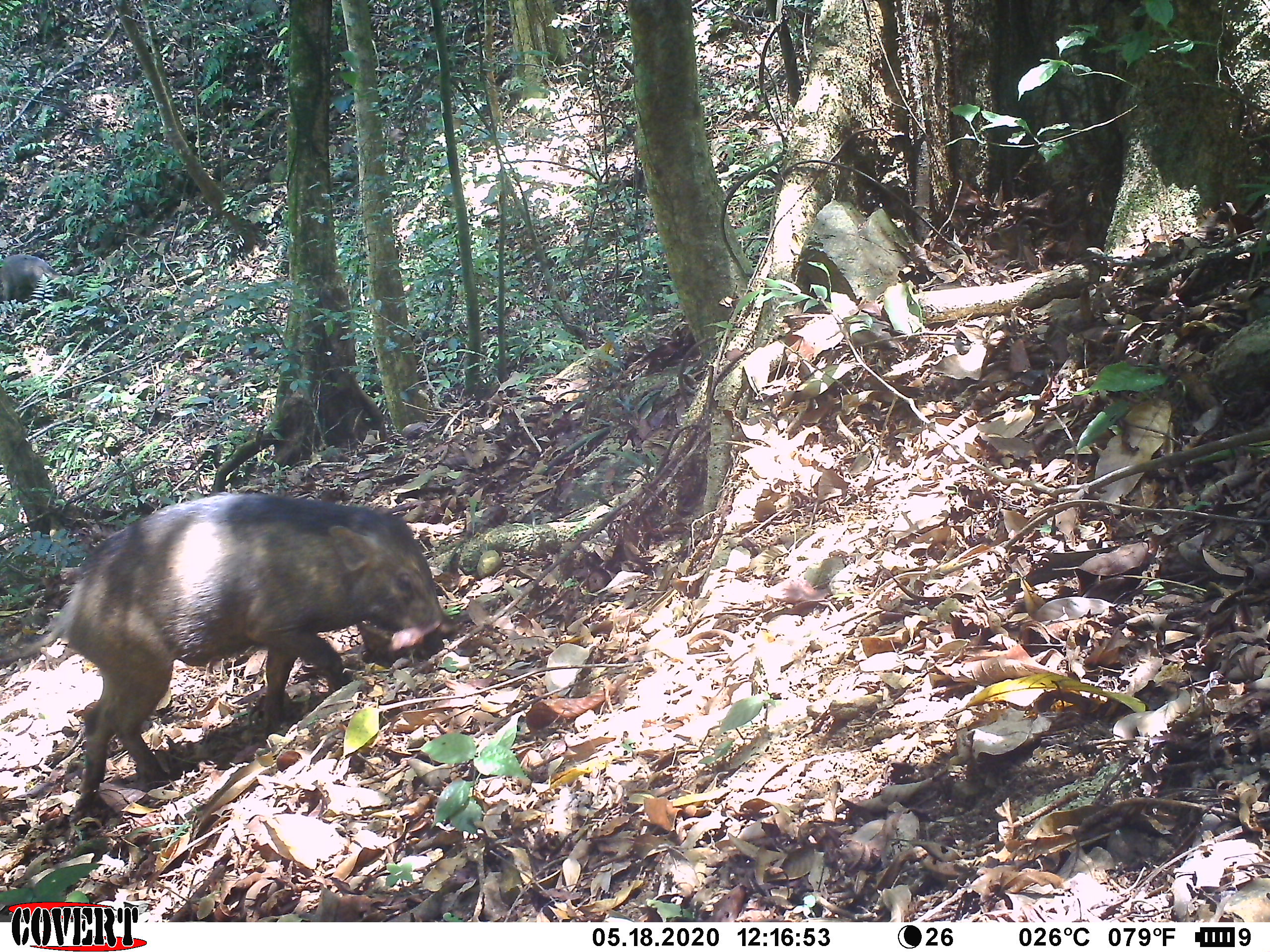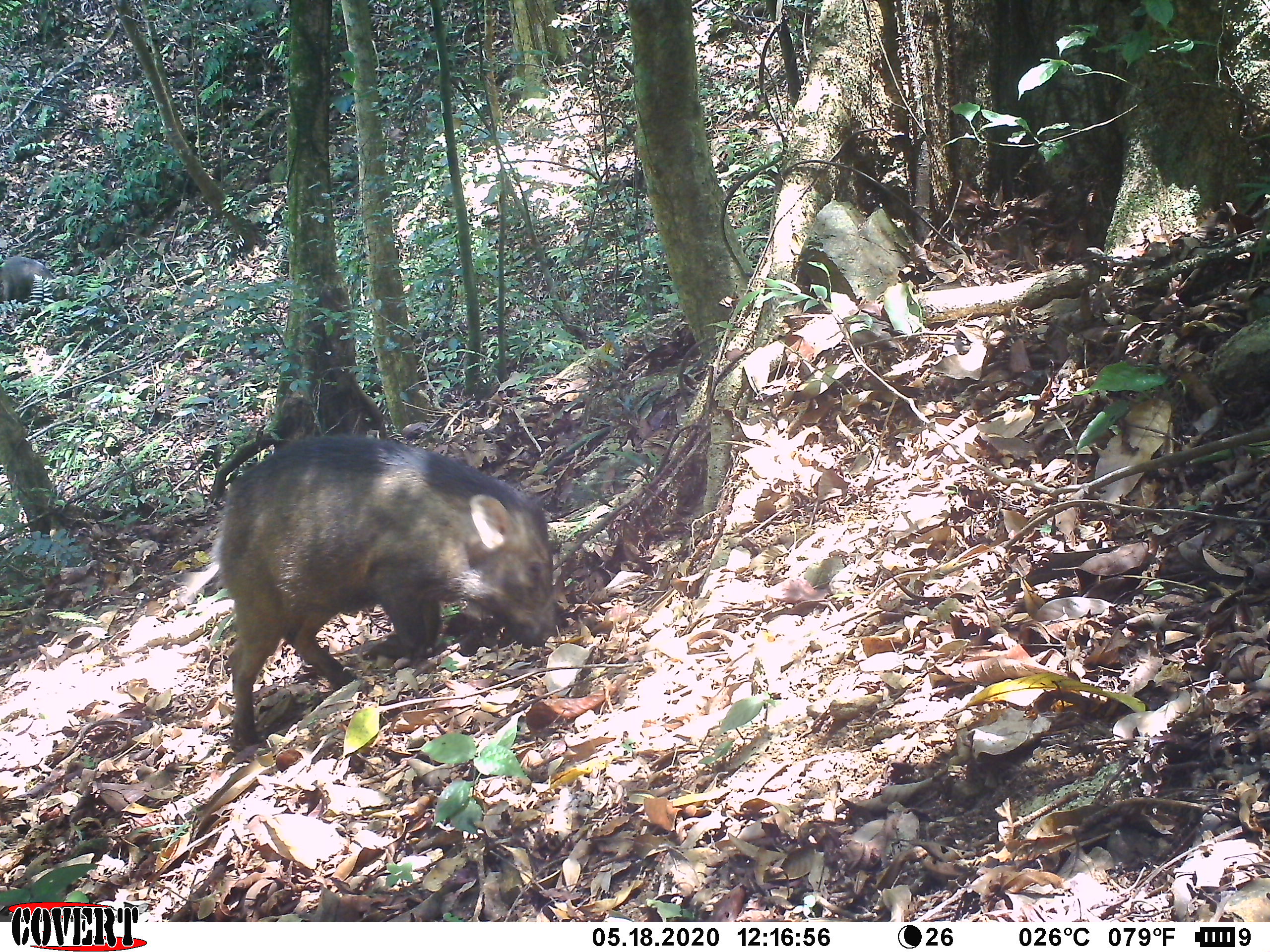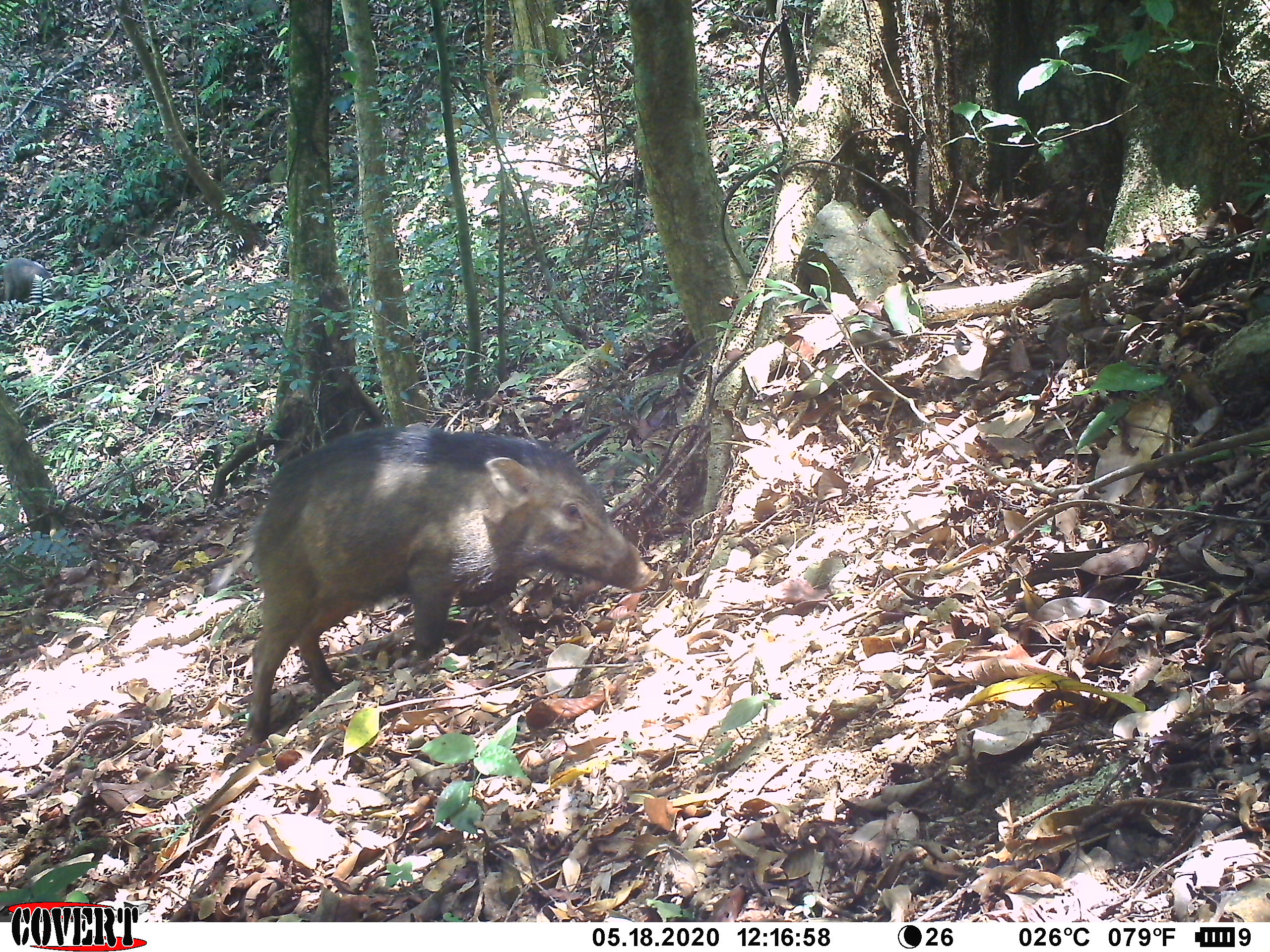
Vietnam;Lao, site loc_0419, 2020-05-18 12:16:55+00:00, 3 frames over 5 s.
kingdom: Animalia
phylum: Chordata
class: Mammalia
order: Artiodactyla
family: Suidae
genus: Sus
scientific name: Sus scrofa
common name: eurasian wild pig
Eurasian wild pig (Sus scrofa). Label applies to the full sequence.